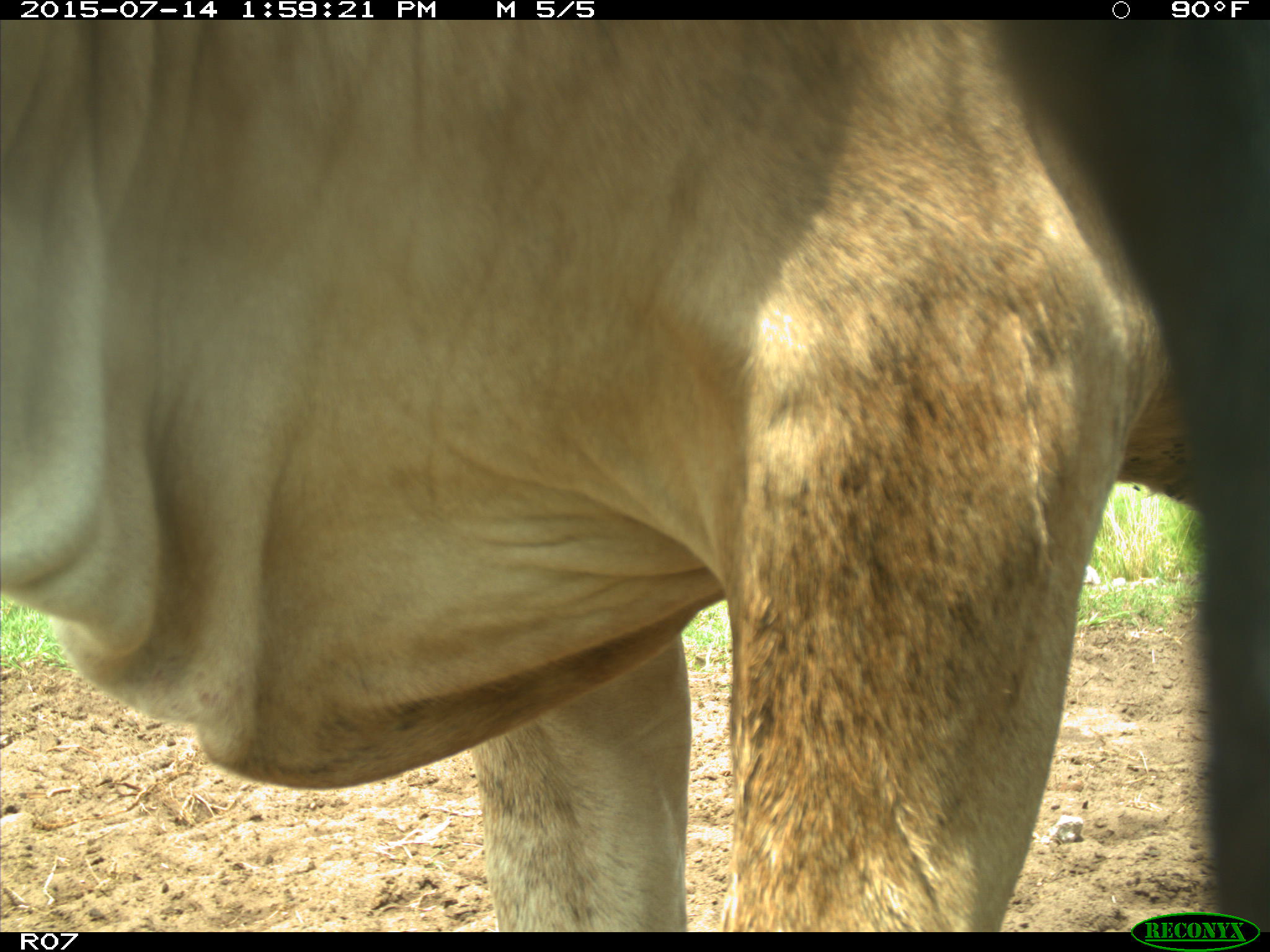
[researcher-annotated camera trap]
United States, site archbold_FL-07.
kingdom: Animalia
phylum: Chordata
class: Mammalia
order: Artiodactyla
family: Bovidae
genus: Bos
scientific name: Bos taurus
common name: domestic cow